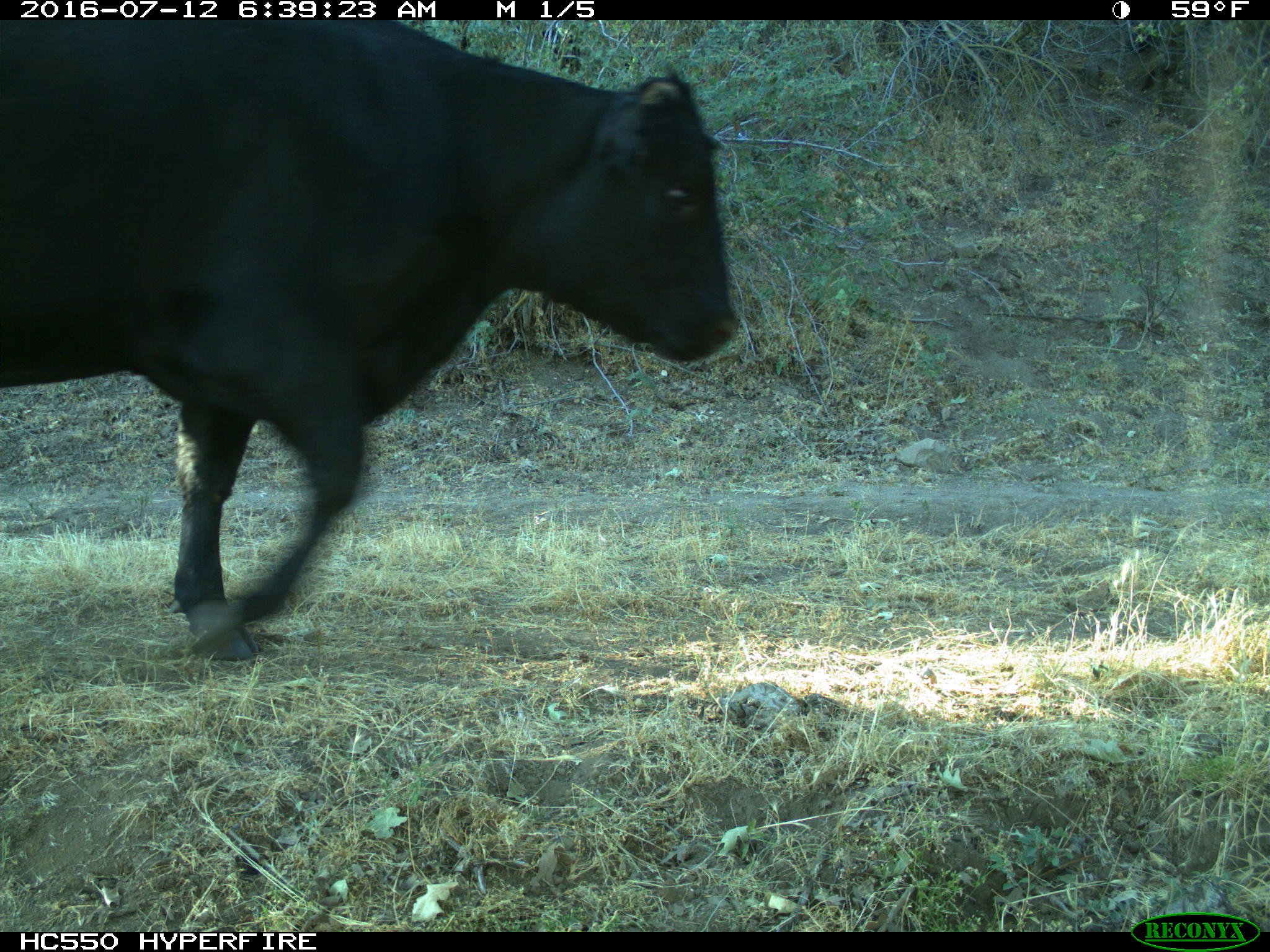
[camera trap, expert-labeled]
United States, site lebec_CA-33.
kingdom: Animalia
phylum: Chordata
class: Mammalia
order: Artiodactyla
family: Bovidae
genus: Bos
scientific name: Bos taurus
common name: domestic cow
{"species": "Bos taurus (domestic cow)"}